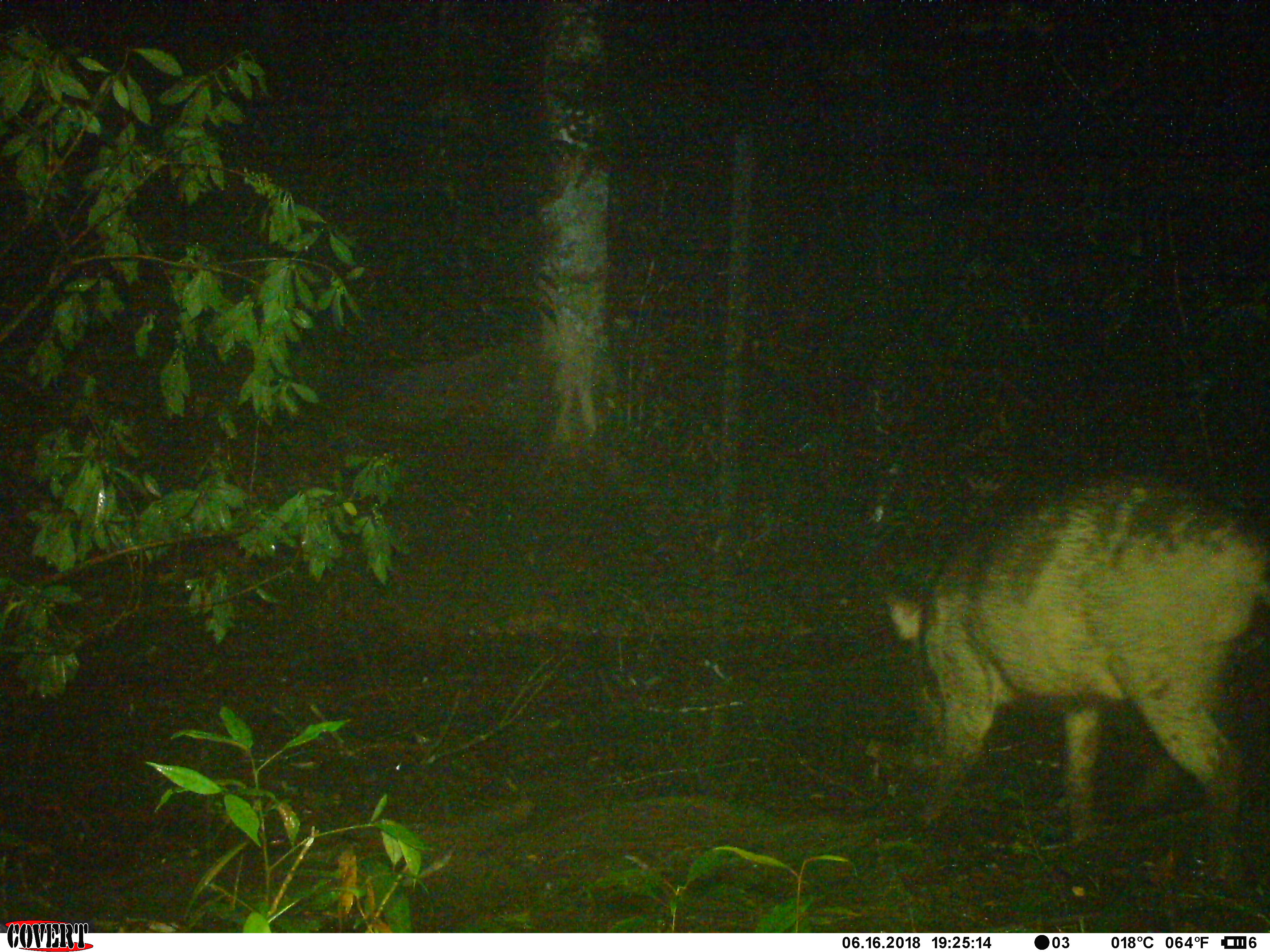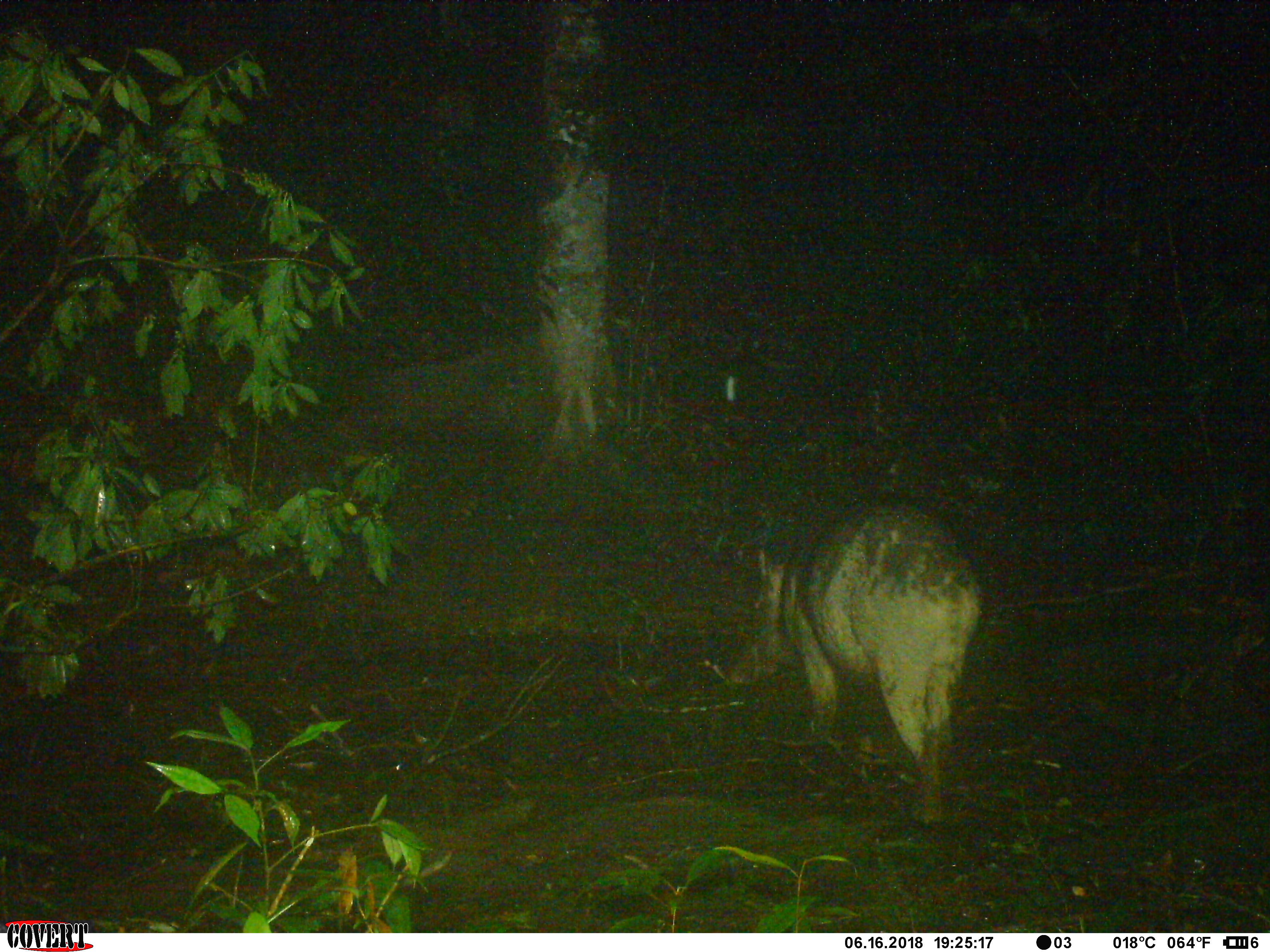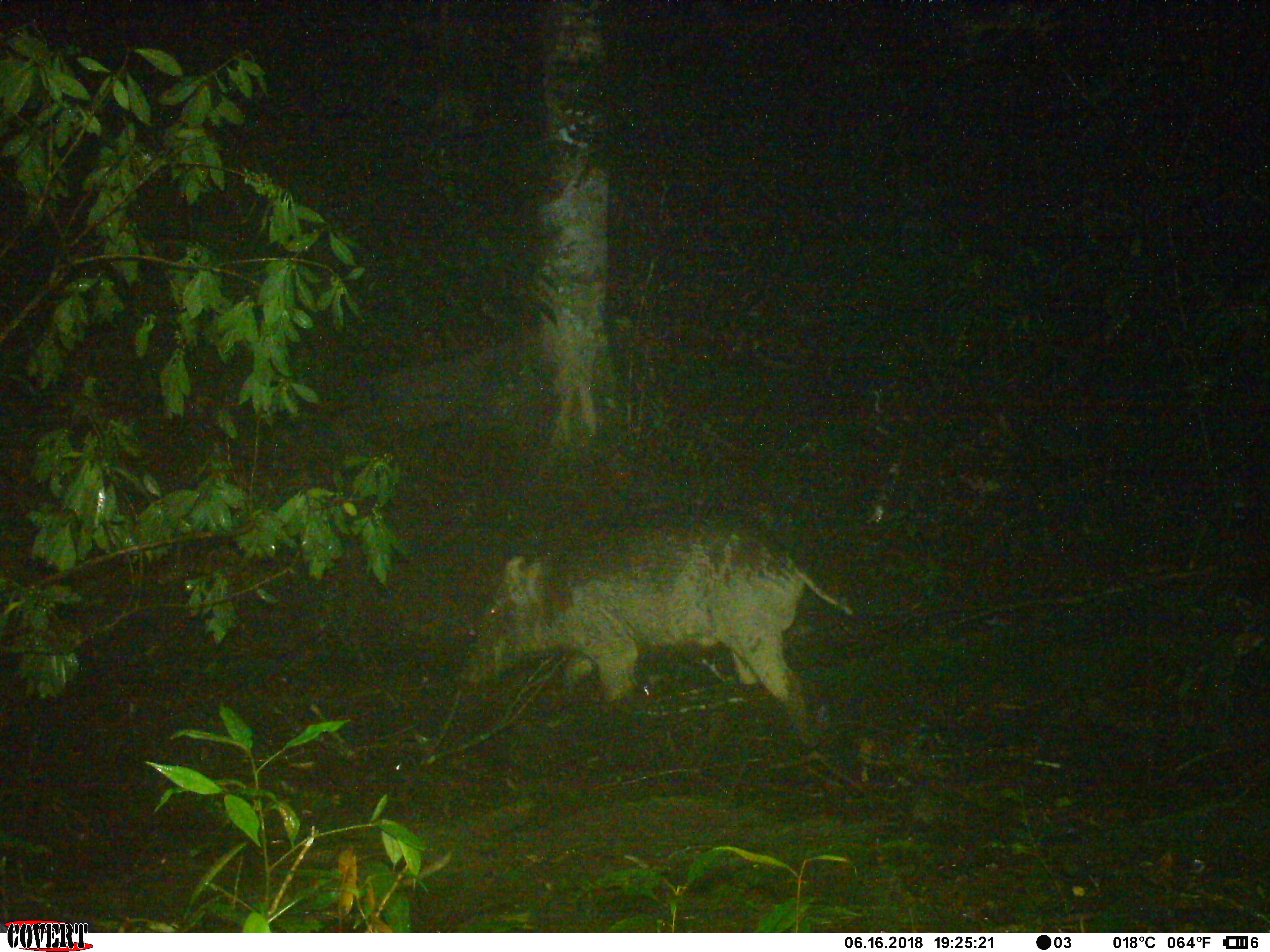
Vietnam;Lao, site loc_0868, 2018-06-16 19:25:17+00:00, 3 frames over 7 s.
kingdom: Animalia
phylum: Chordata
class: Mammalia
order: Artiodactyla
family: Suidae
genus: Sus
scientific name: Sus scrofa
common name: eurasian wild pig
Eurasian wild pig (Sus scrofa). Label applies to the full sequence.